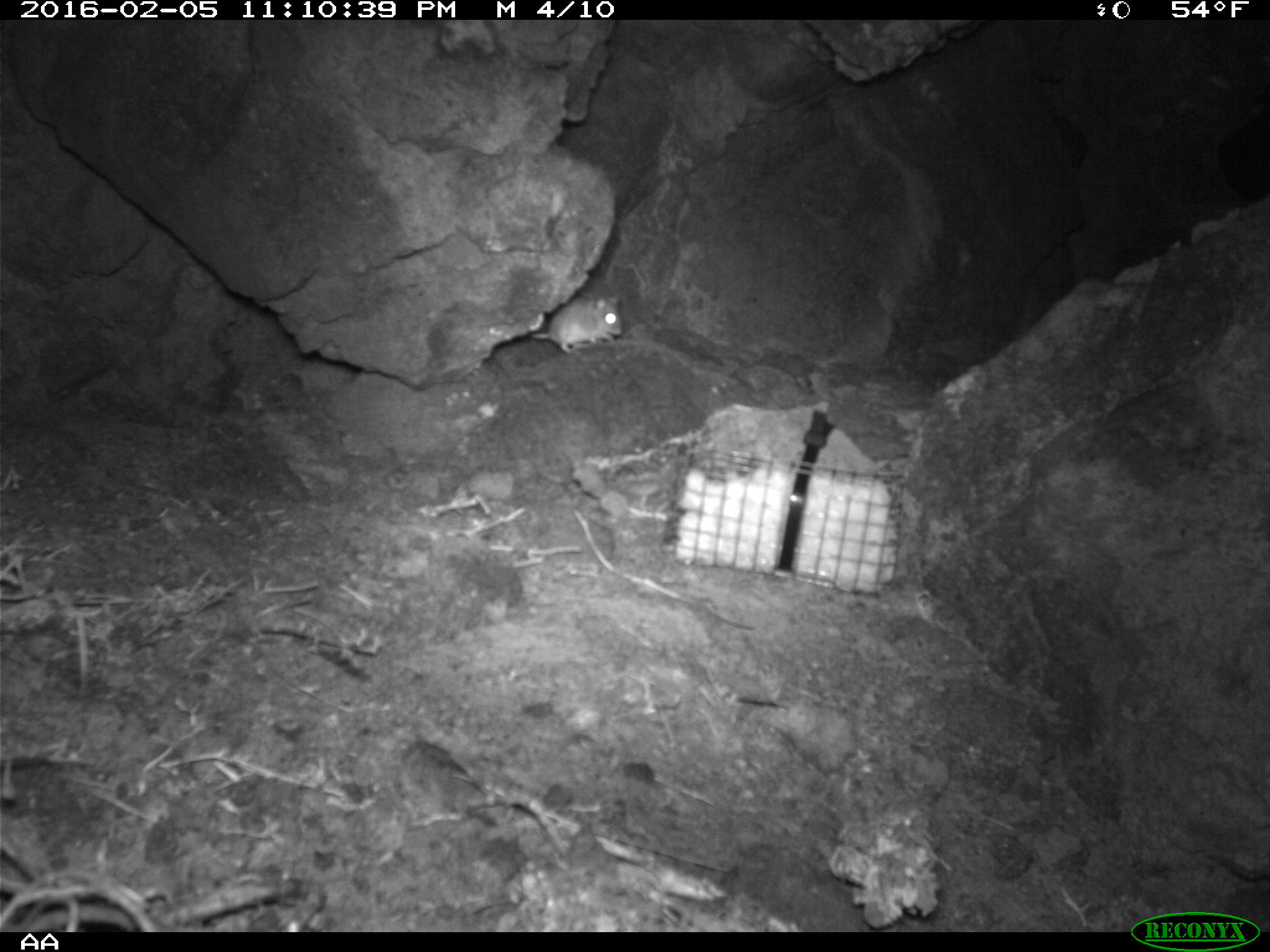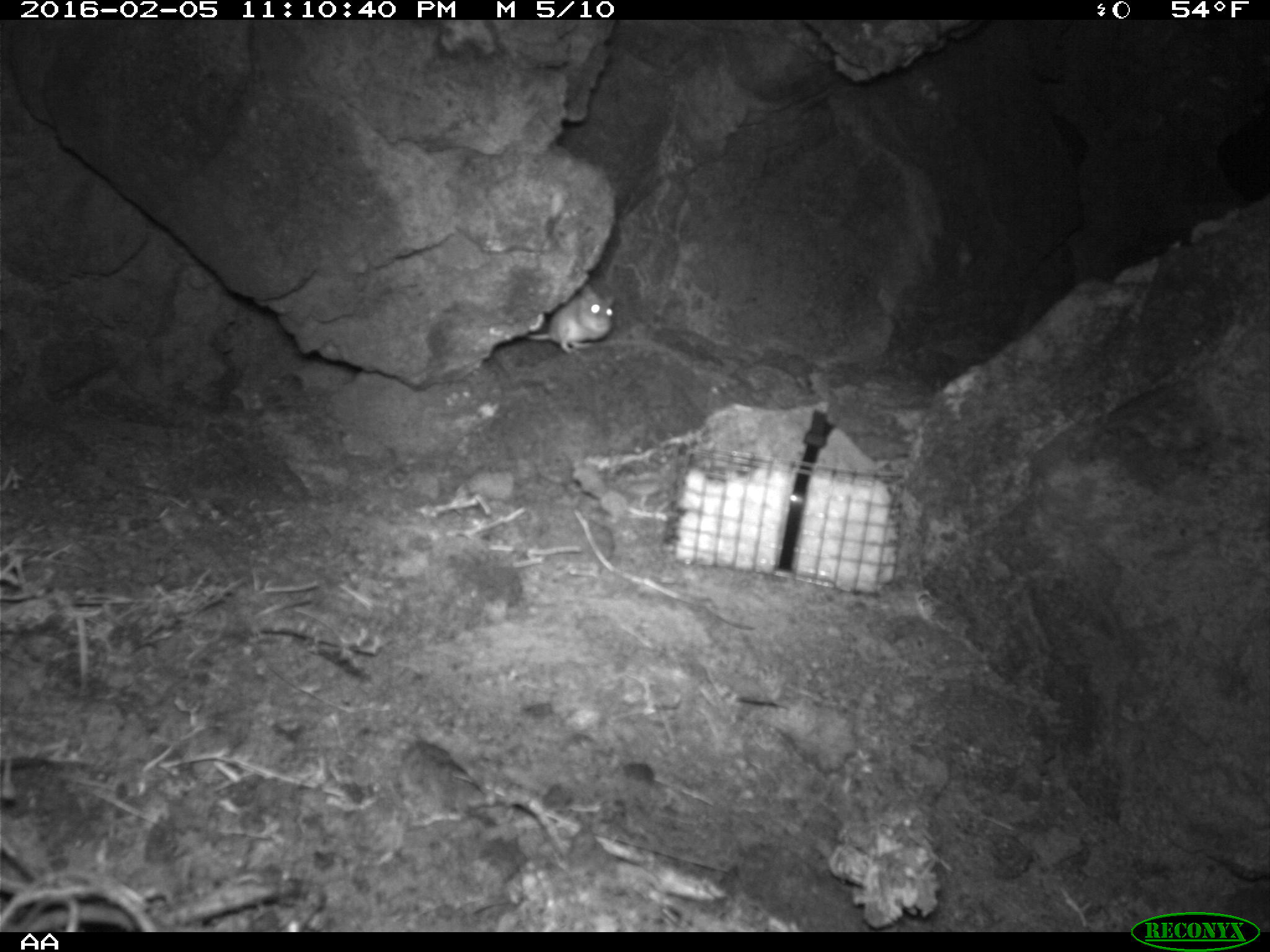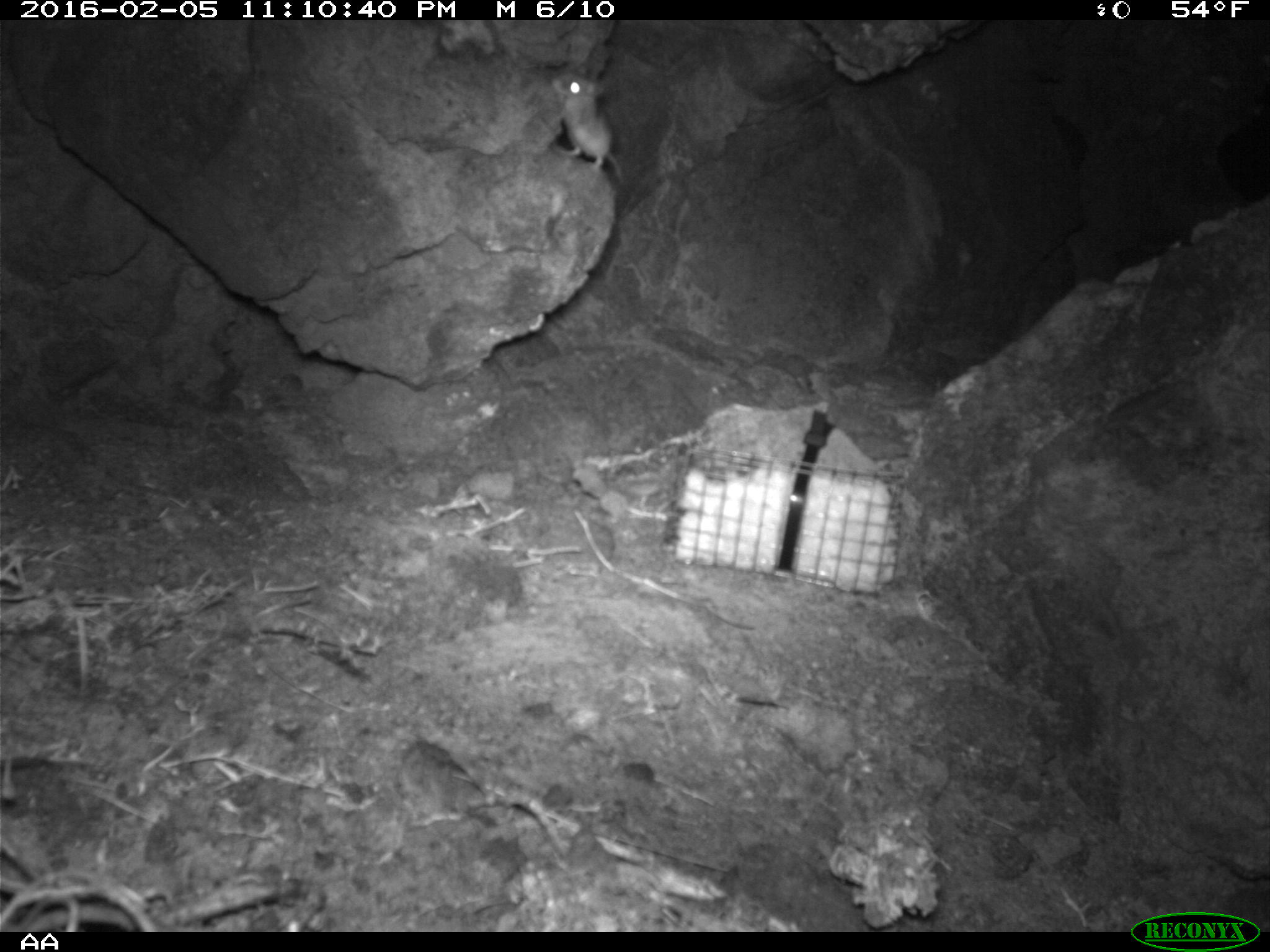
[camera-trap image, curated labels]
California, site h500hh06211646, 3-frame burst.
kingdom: Animalia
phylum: Chordata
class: Mammalia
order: Rodentia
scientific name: Rodentia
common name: rodent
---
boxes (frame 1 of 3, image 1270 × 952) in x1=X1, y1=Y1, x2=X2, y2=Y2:
rodent: x1=527, y1=292, x2=623, y2=356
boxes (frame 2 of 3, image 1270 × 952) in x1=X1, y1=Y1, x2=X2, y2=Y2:
rodent: x1=527, y1=283, x2=615, y2=357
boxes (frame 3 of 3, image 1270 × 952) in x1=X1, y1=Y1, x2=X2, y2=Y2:
rodent: x1=544, y1=74, x2=628, y2=185